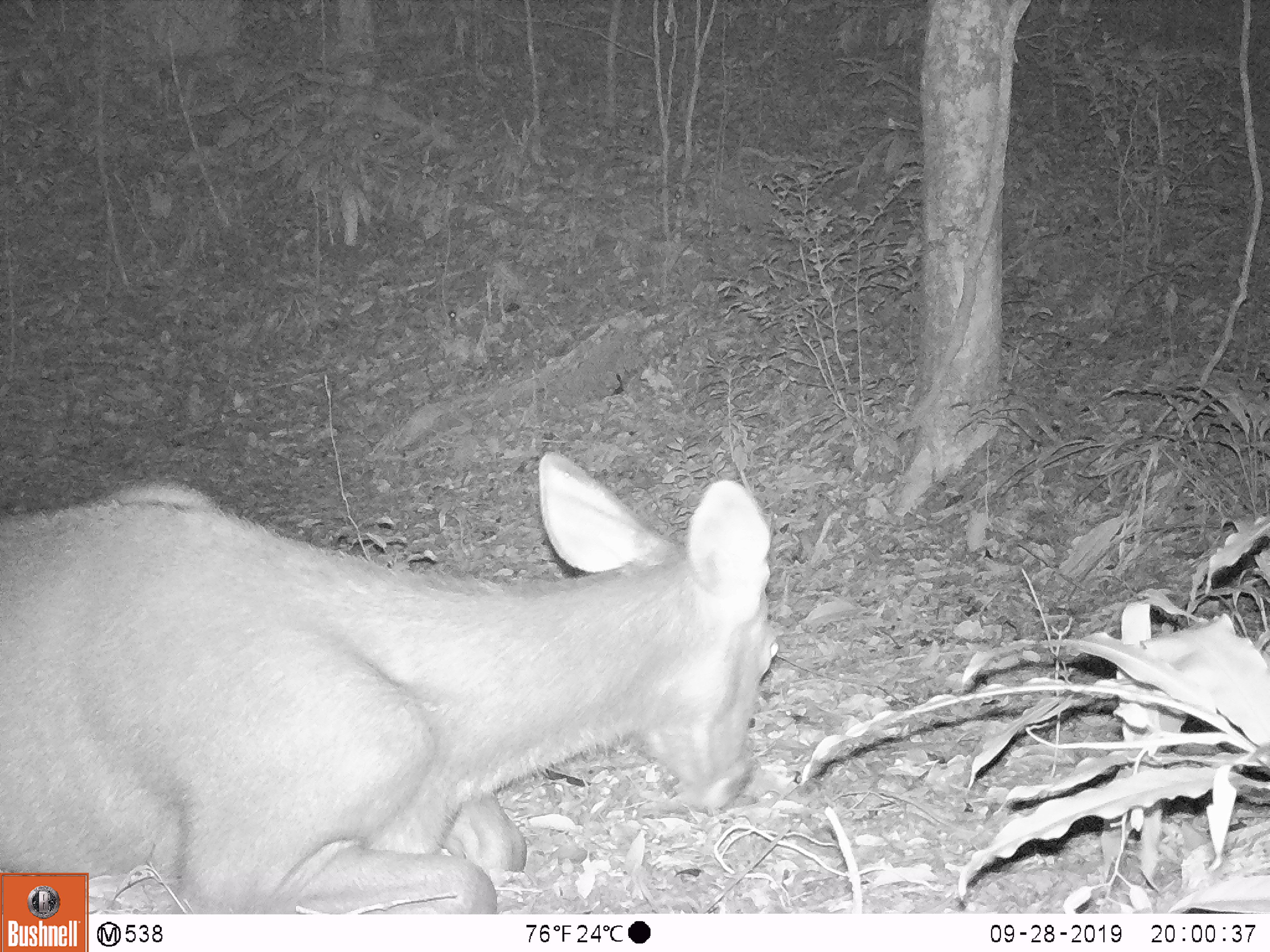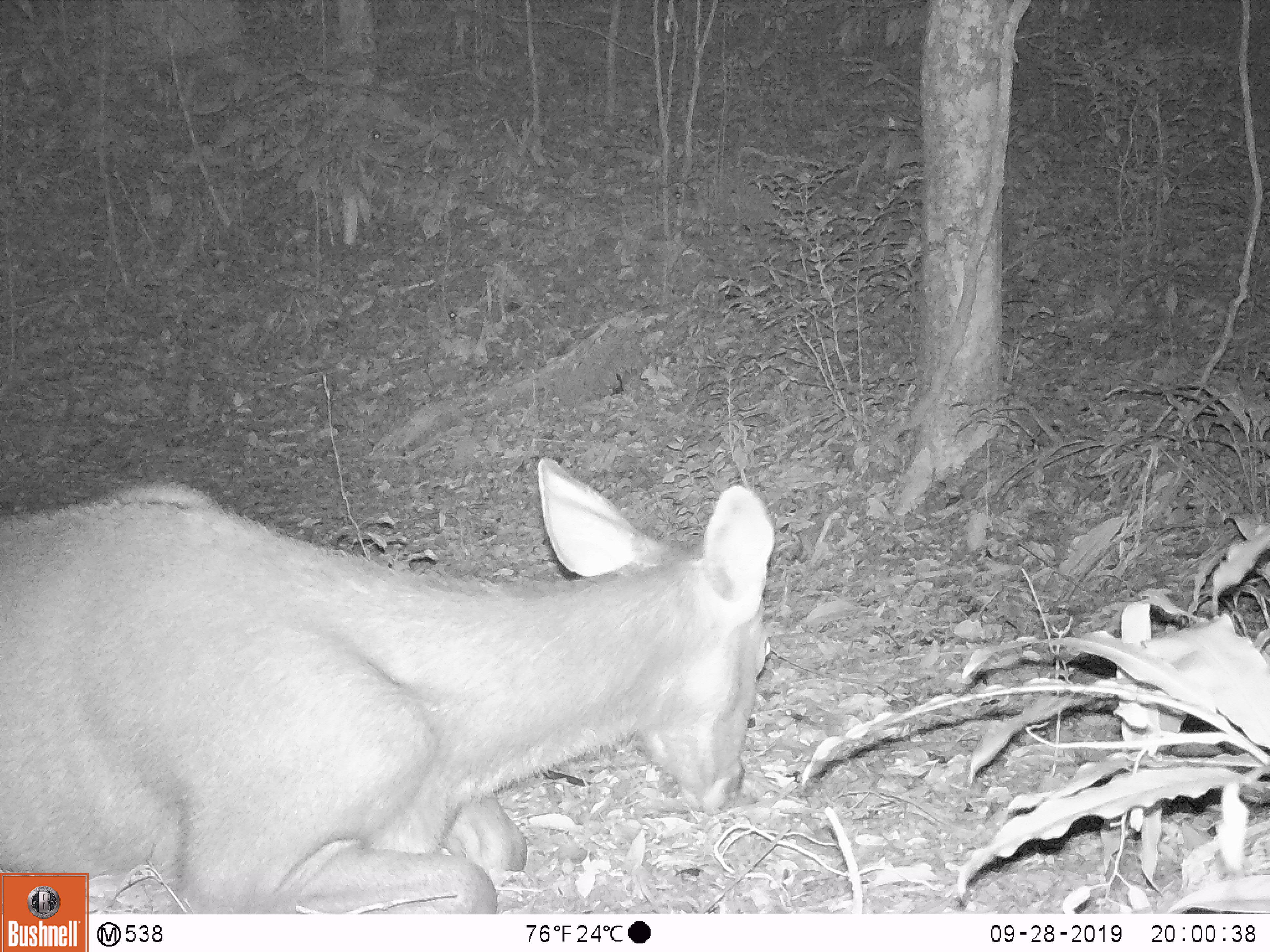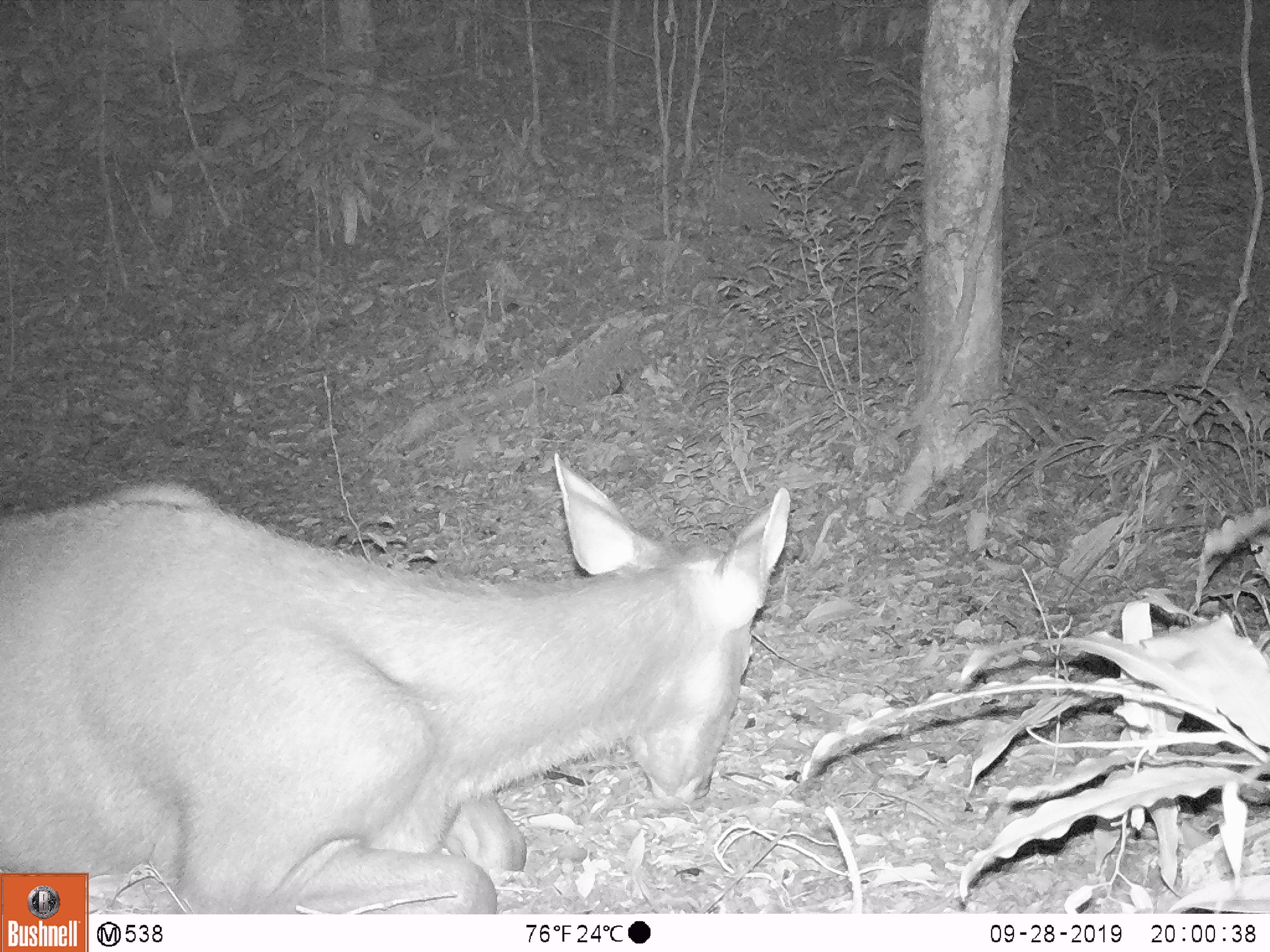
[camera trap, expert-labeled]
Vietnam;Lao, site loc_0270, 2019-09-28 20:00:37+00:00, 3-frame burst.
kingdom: Animalia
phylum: Chordata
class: Mammalia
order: Artiodactyla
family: Cervidae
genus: Rusa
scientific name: Rusa unicolor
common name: sambar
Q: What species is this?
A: Sambar (Rusa unicolor).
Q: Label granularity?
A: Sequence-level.